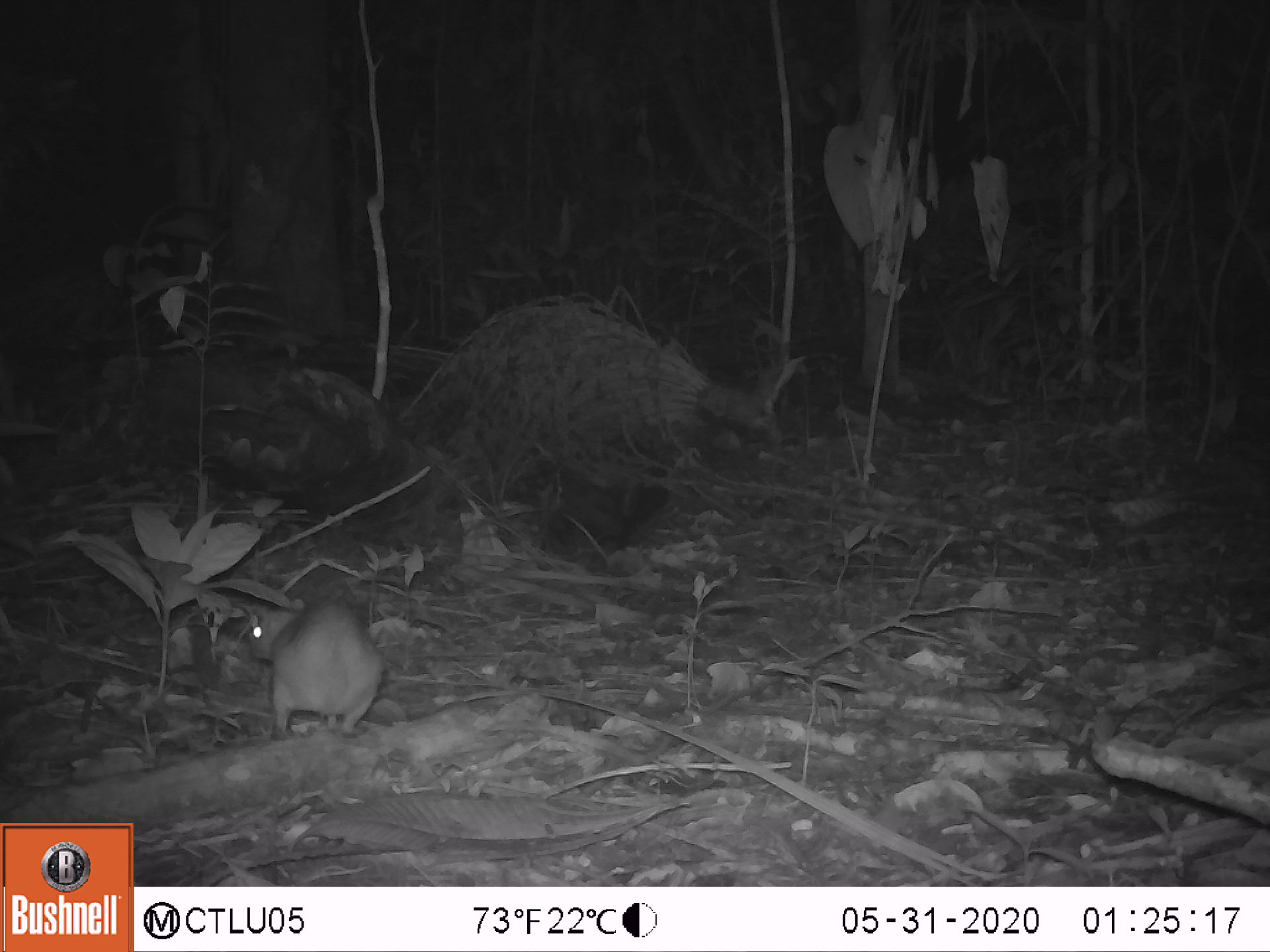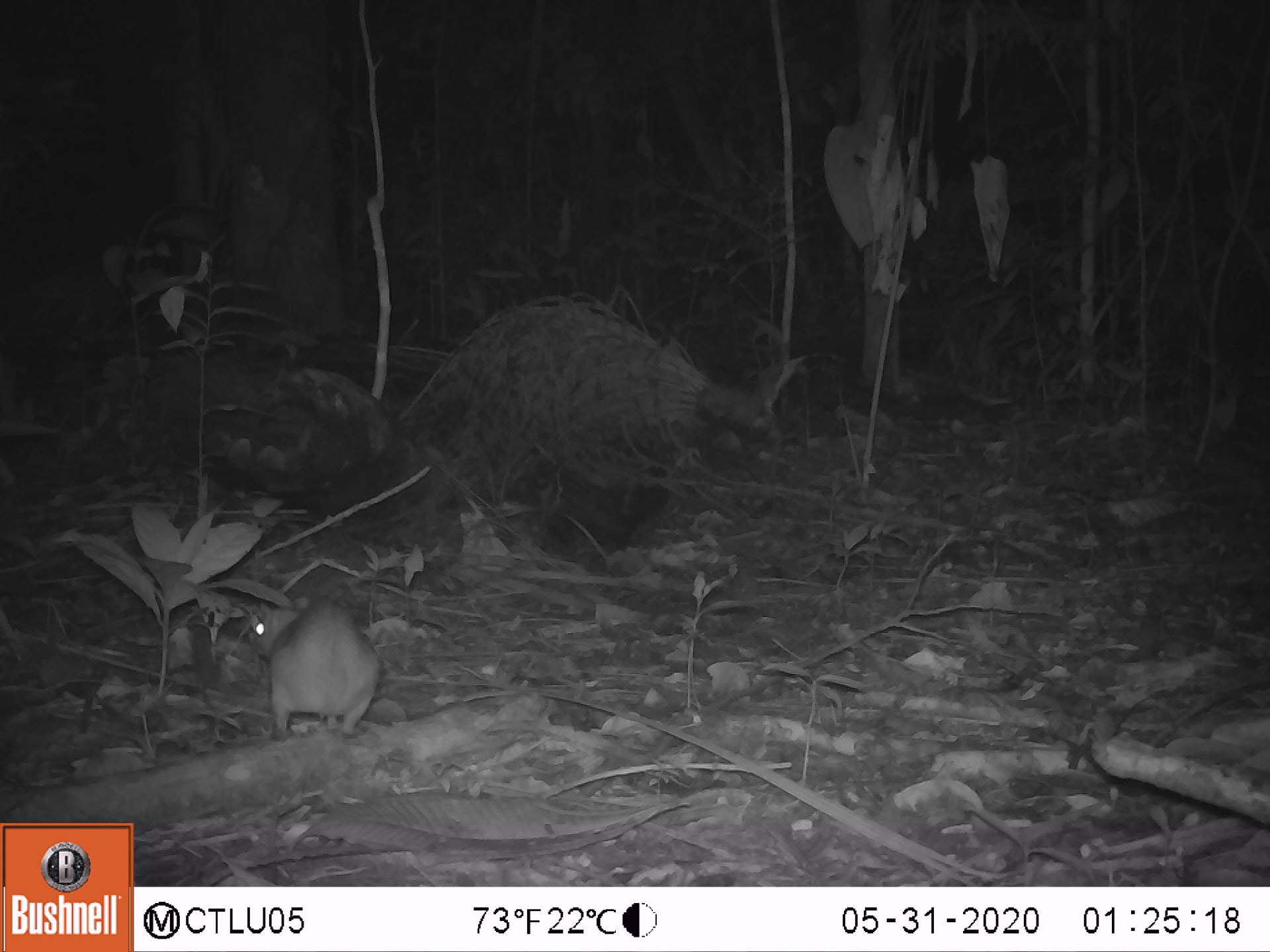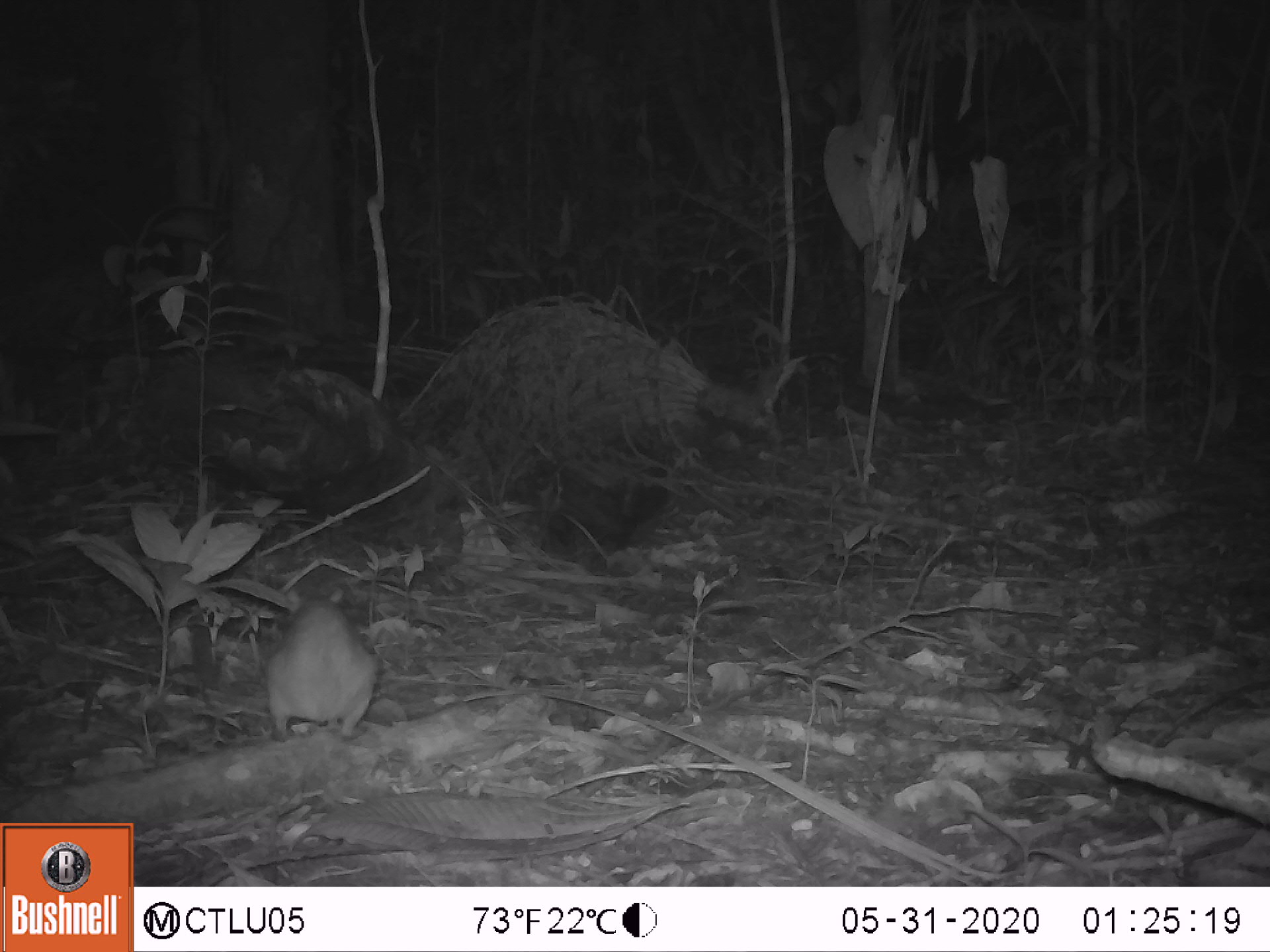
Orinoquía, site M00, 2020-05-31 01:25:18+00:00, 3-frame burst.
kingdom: Animalia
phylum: Chordata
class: Mammalia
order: Rodentia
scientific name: Rodentia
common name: rodent